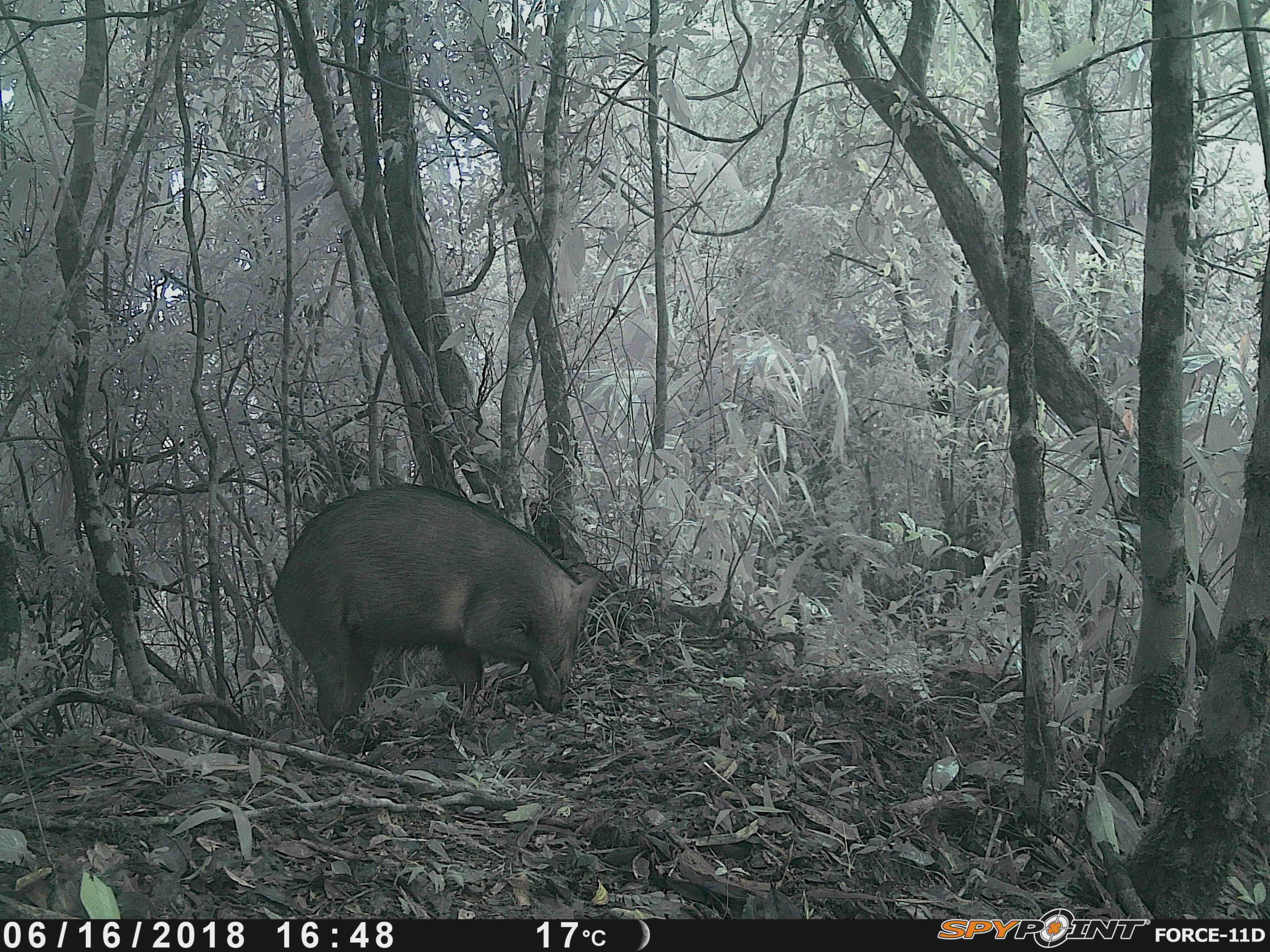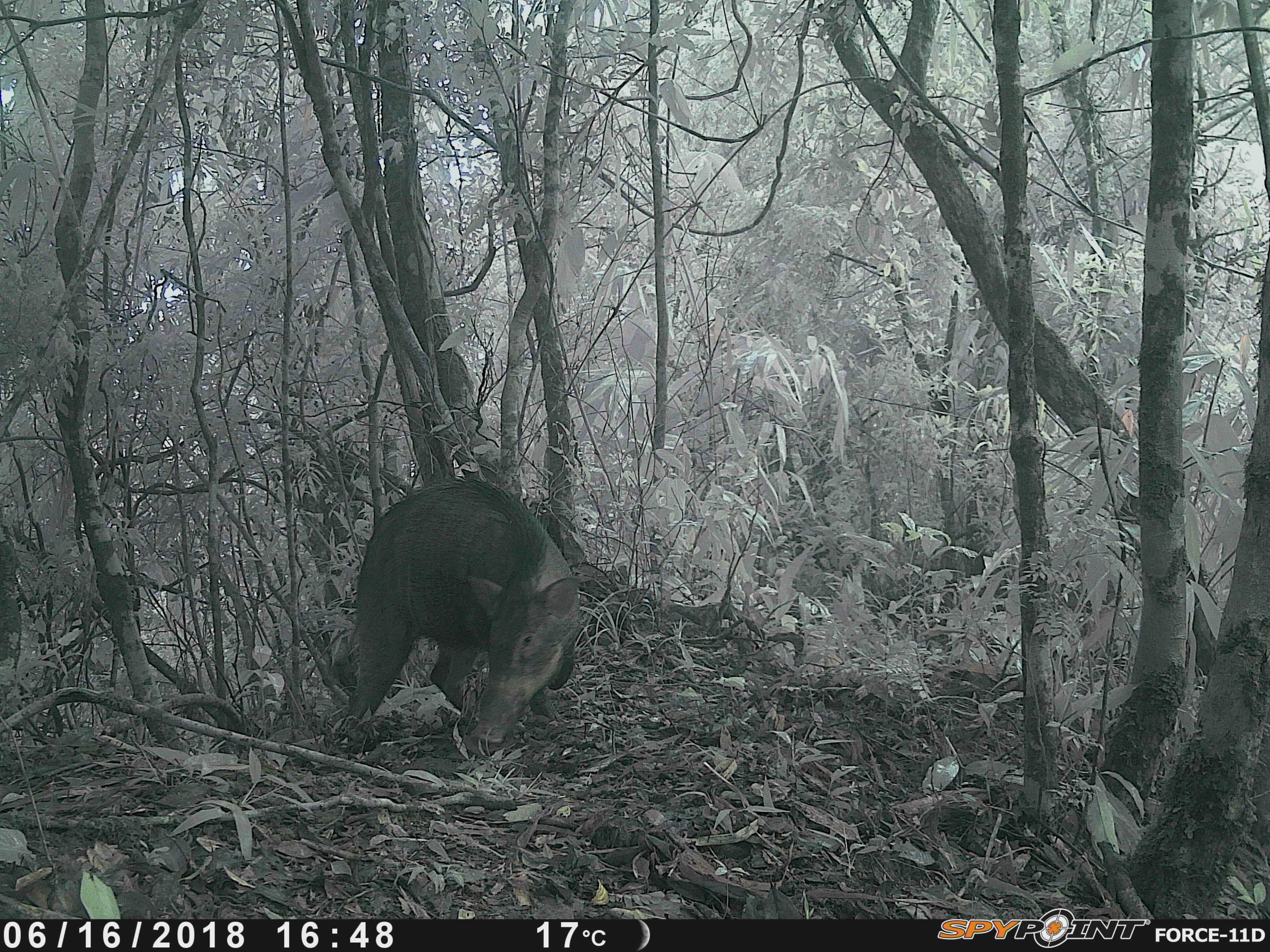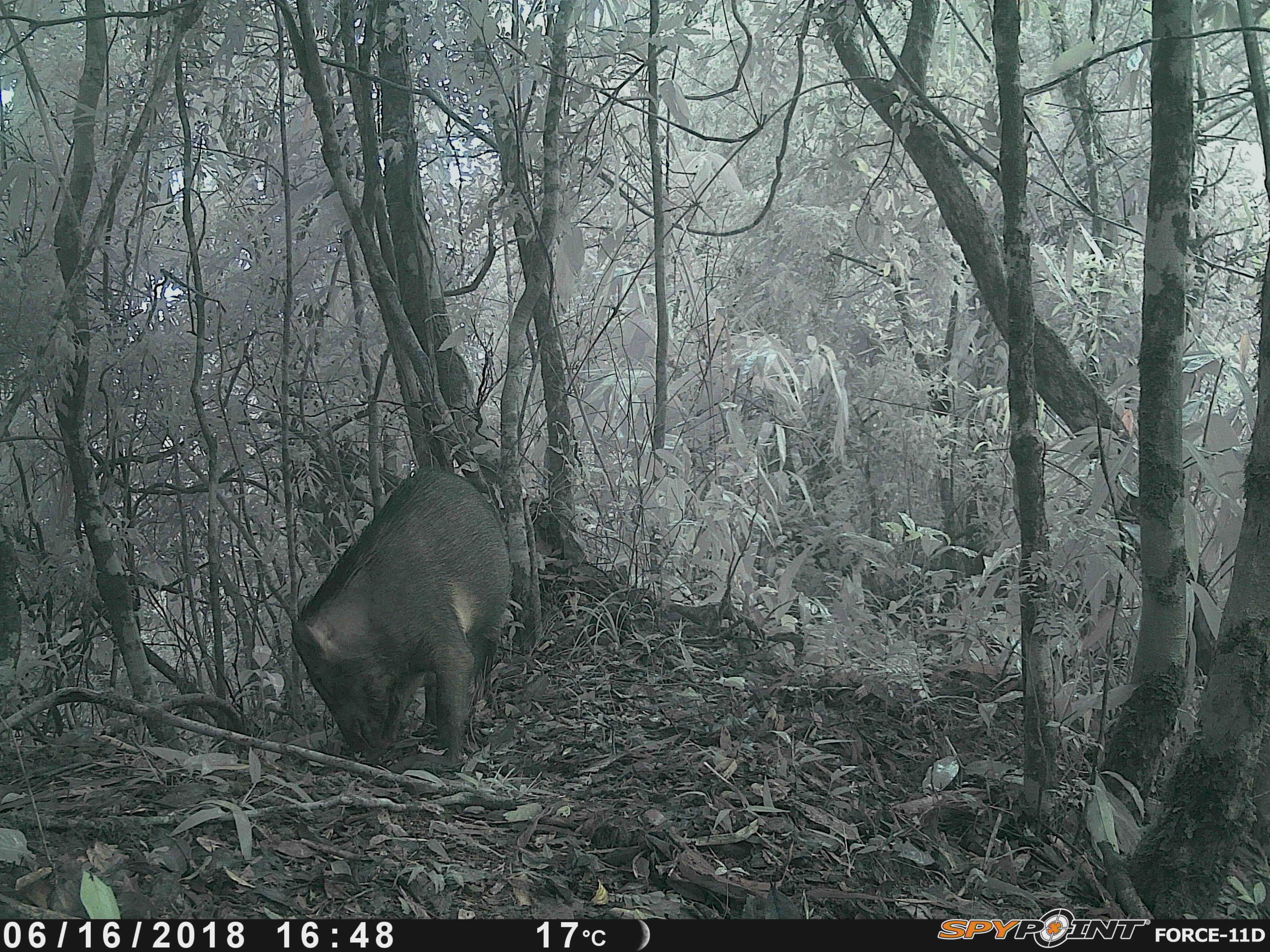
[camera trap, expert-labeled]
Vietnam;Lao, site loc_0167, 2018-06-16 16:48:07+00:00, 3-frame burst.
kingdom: Animalia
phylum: Chordata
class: Mammalia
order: Artiodactyla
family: Suidae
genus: Sus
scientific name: Sus scrofa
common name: eurasian wild pig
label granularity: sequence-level